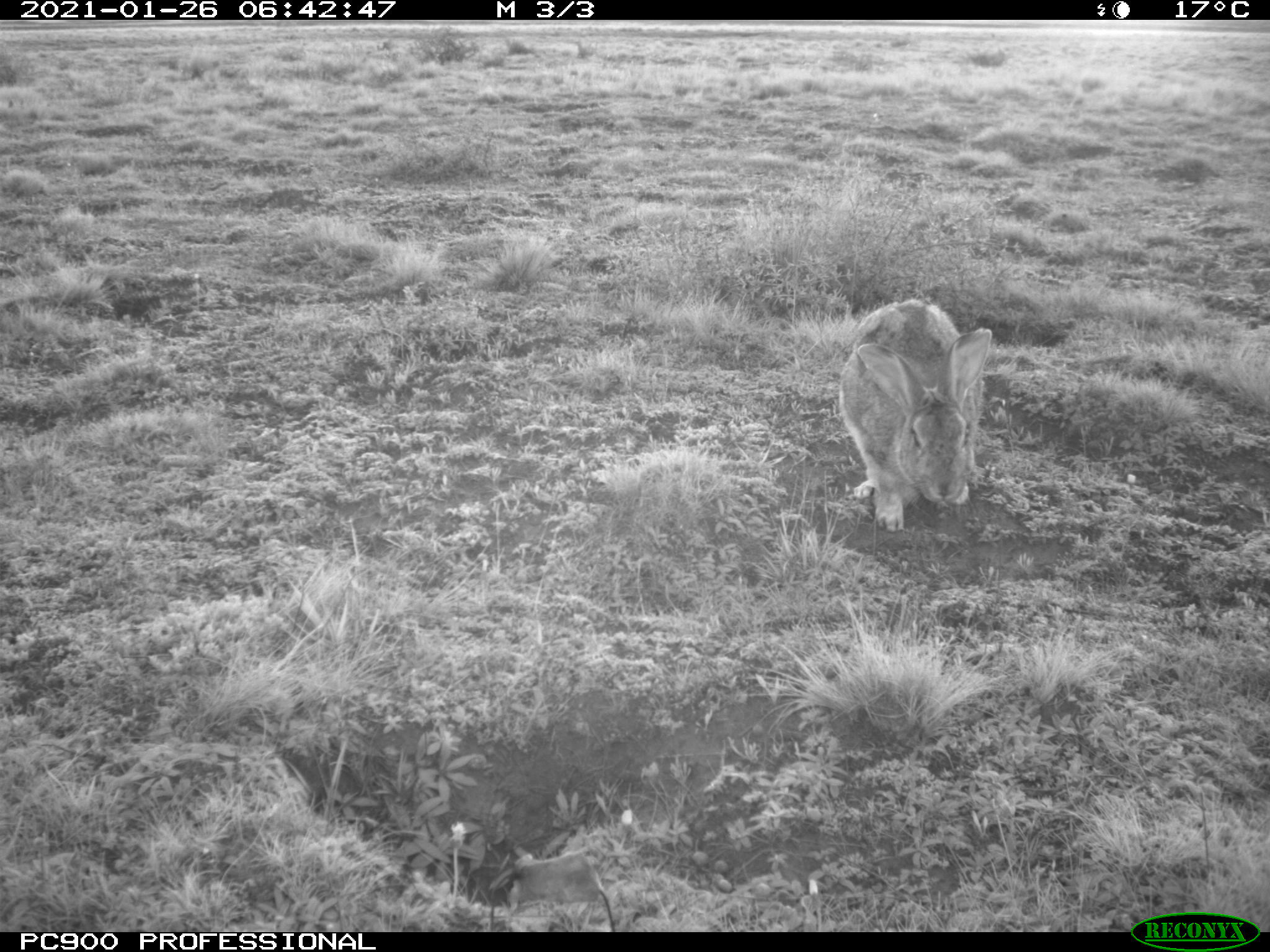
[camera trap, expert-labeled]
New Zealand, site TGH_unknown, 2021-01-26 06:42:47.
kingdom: Animalia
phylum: Chordata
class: Mammalia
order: Lagomorpha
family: Leporidae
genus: Oryctolagus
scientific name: Oryctolagus cuniculus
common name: european rabbit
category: rabbit